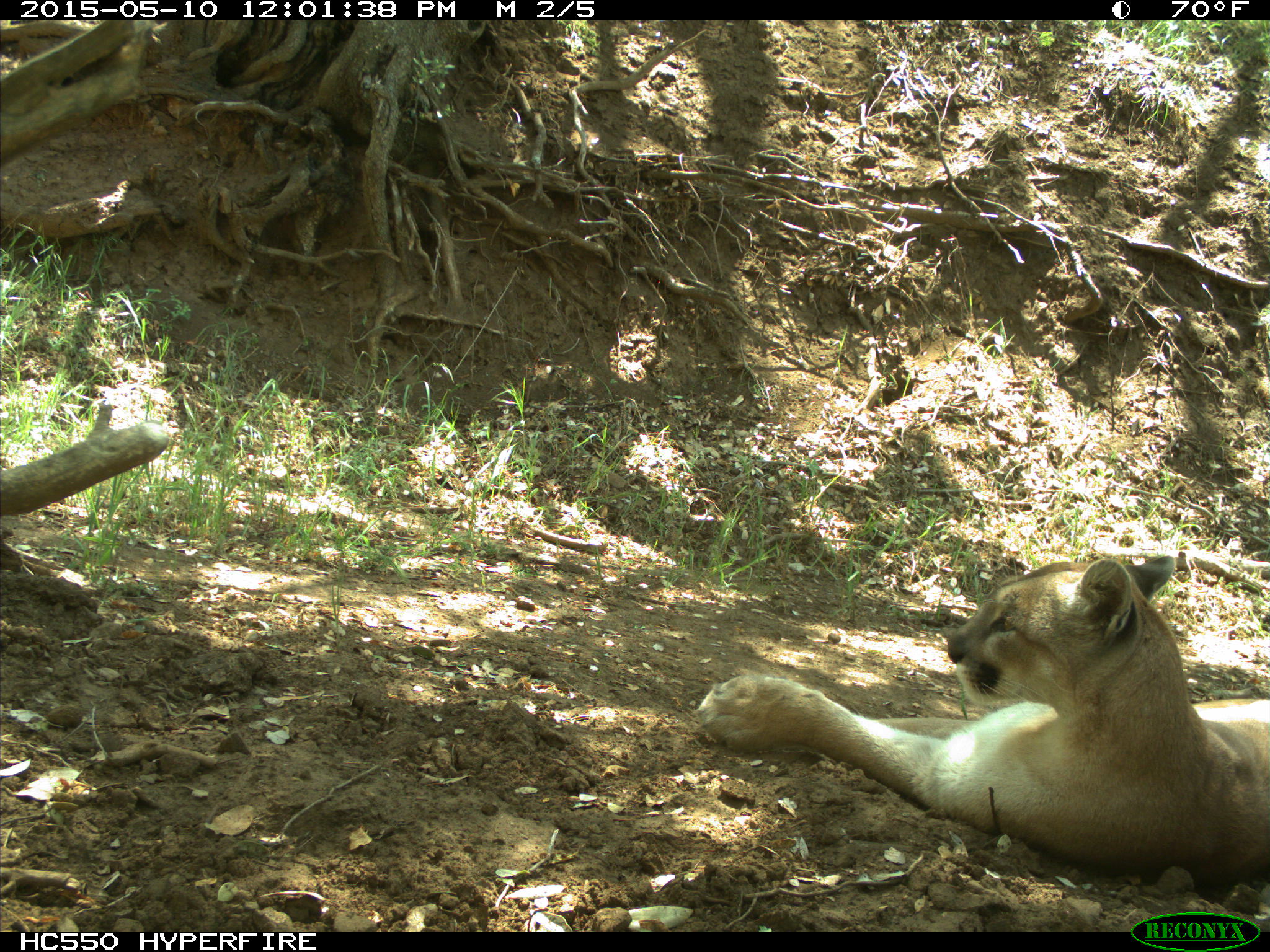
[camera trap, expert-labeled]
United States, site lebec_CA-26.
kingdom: Animalia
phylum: Chordata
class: Mammalia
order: Carnivora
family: Felidae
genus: Puma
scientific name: Puma concolor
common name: mountain lion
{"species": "Puma concolor (mountain lion)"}